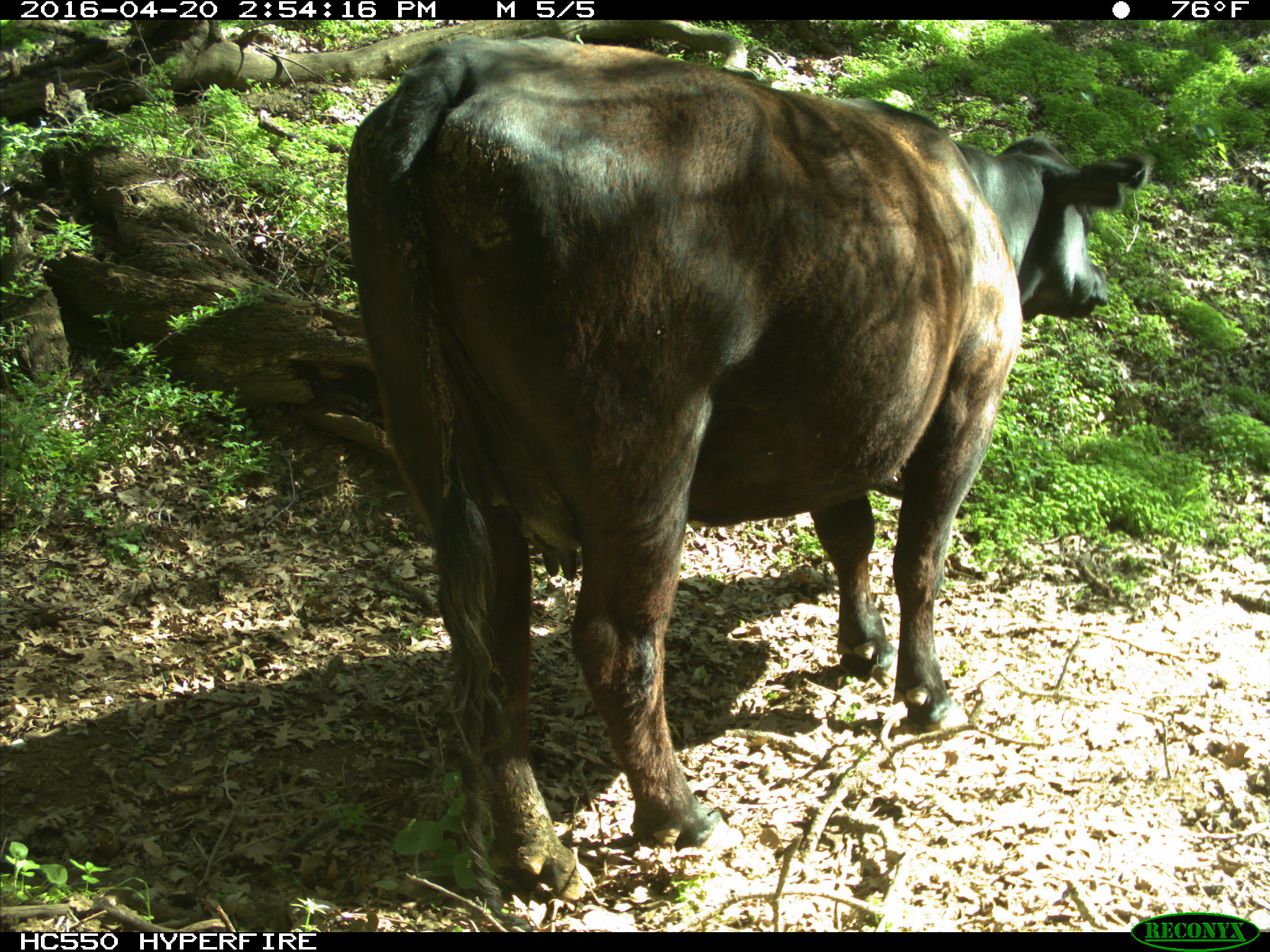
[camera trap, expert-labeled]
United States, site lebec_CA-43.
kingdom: Animalia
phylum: Chordata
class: Mammalia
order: Artiodactyla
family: Bovidae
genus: Bos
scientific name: Bos taurus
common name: domestic cow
Bos taurus (domestic cow).